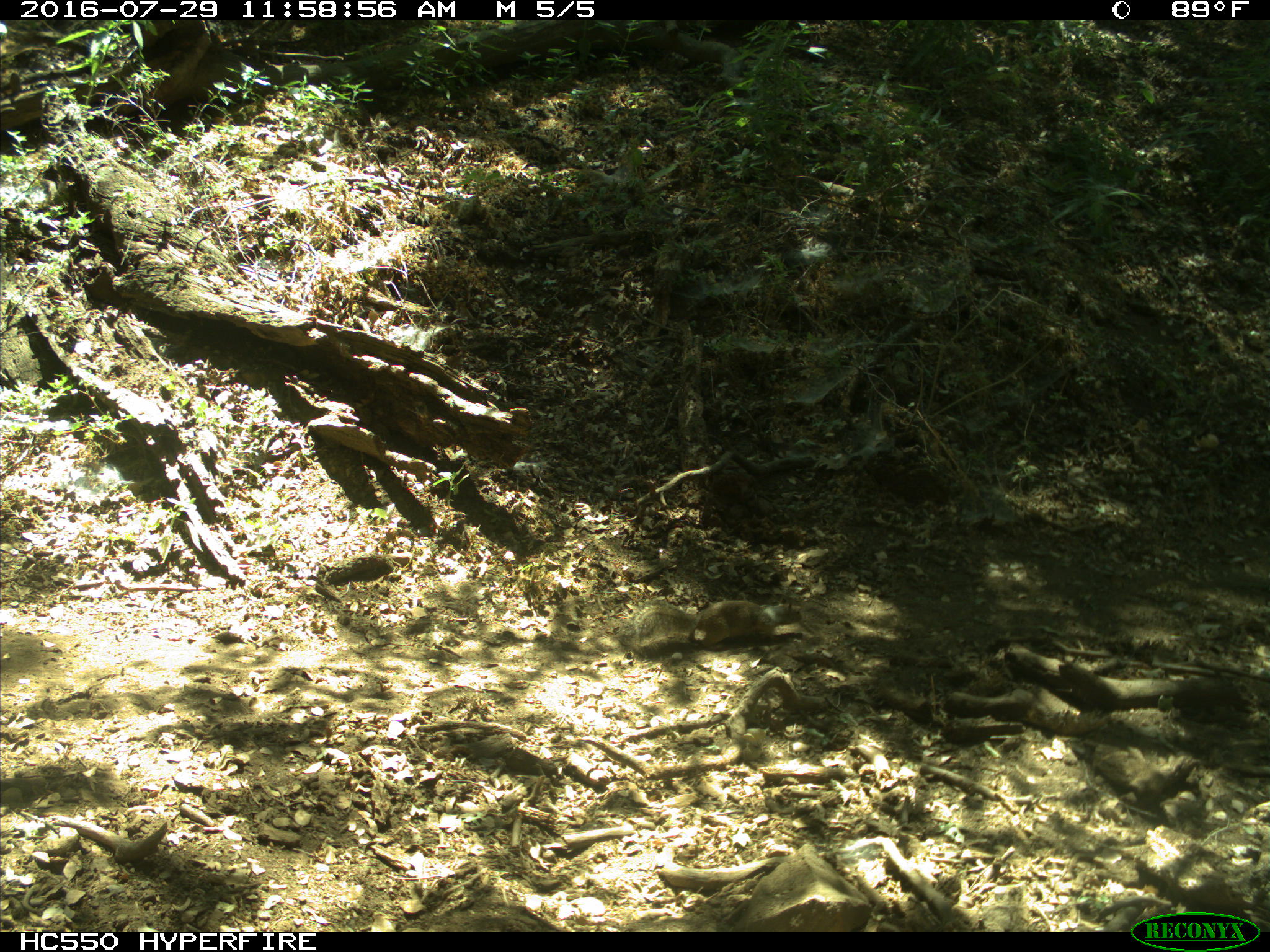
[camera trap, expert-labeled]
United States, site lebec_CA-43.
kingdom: Animalia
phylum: Chordata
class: Mammalia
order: Rodentia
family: Sciuridae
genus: Otospermophilus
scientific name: Otospermophilus beecheyi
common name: california ground squirrel